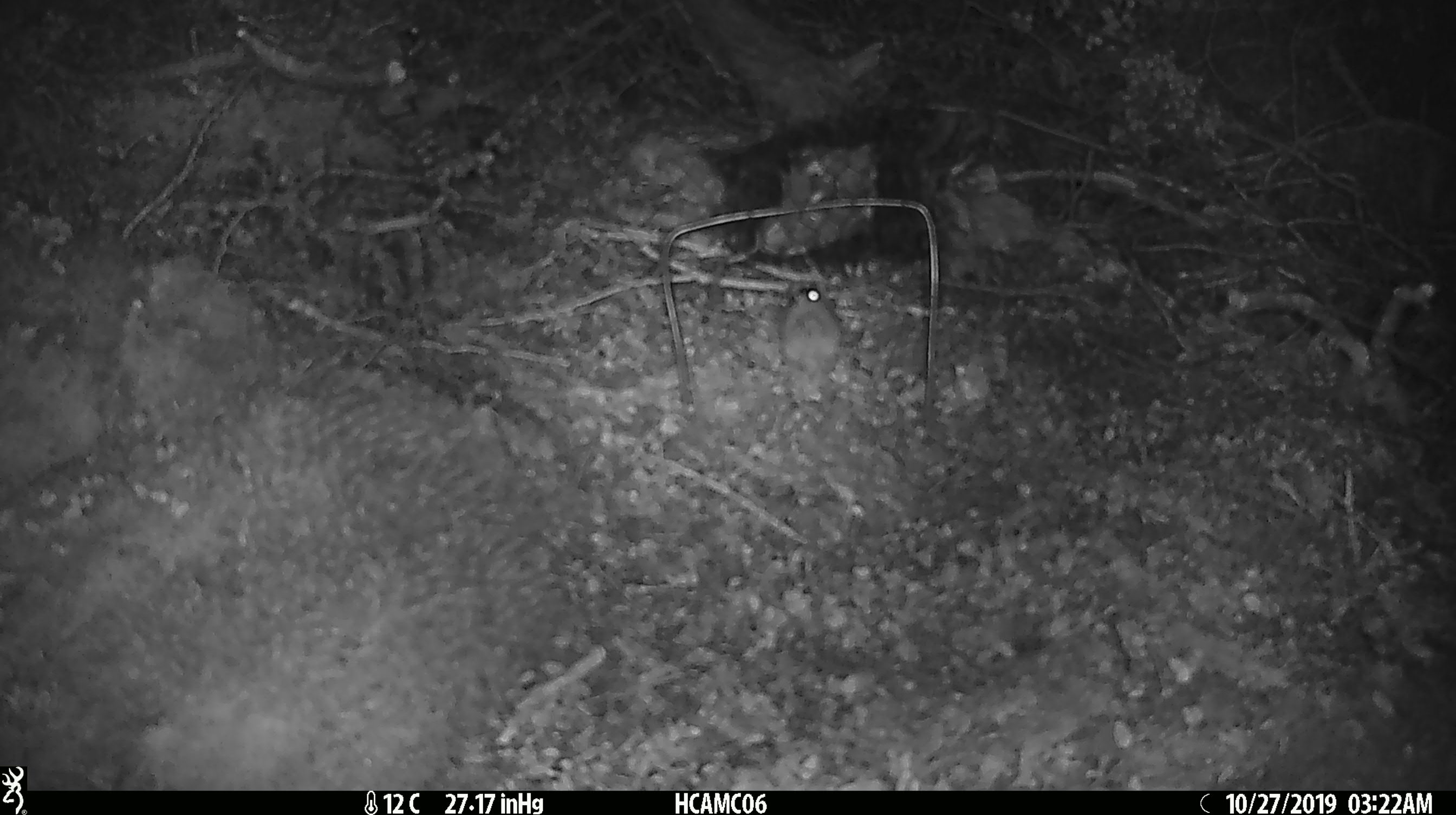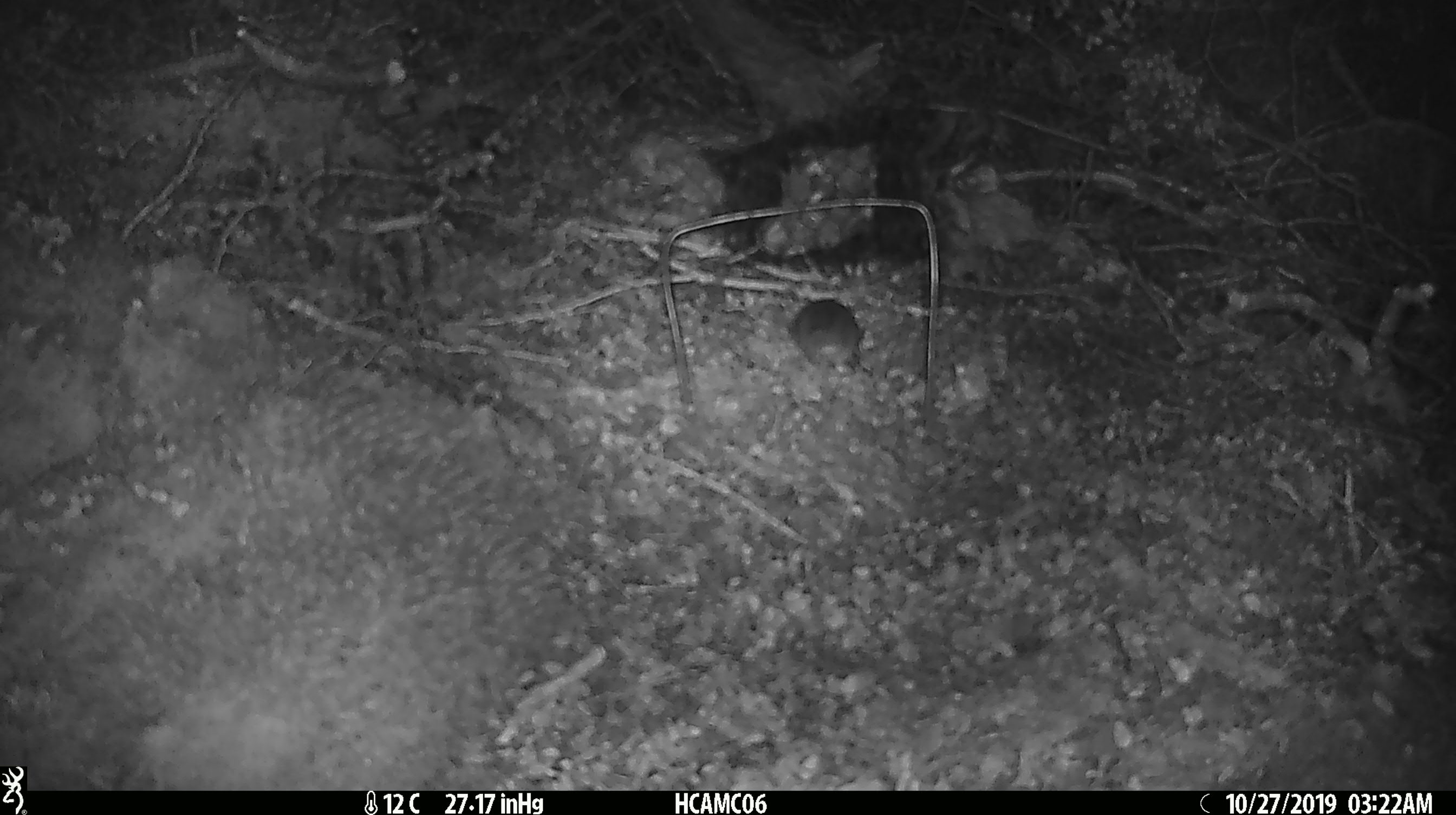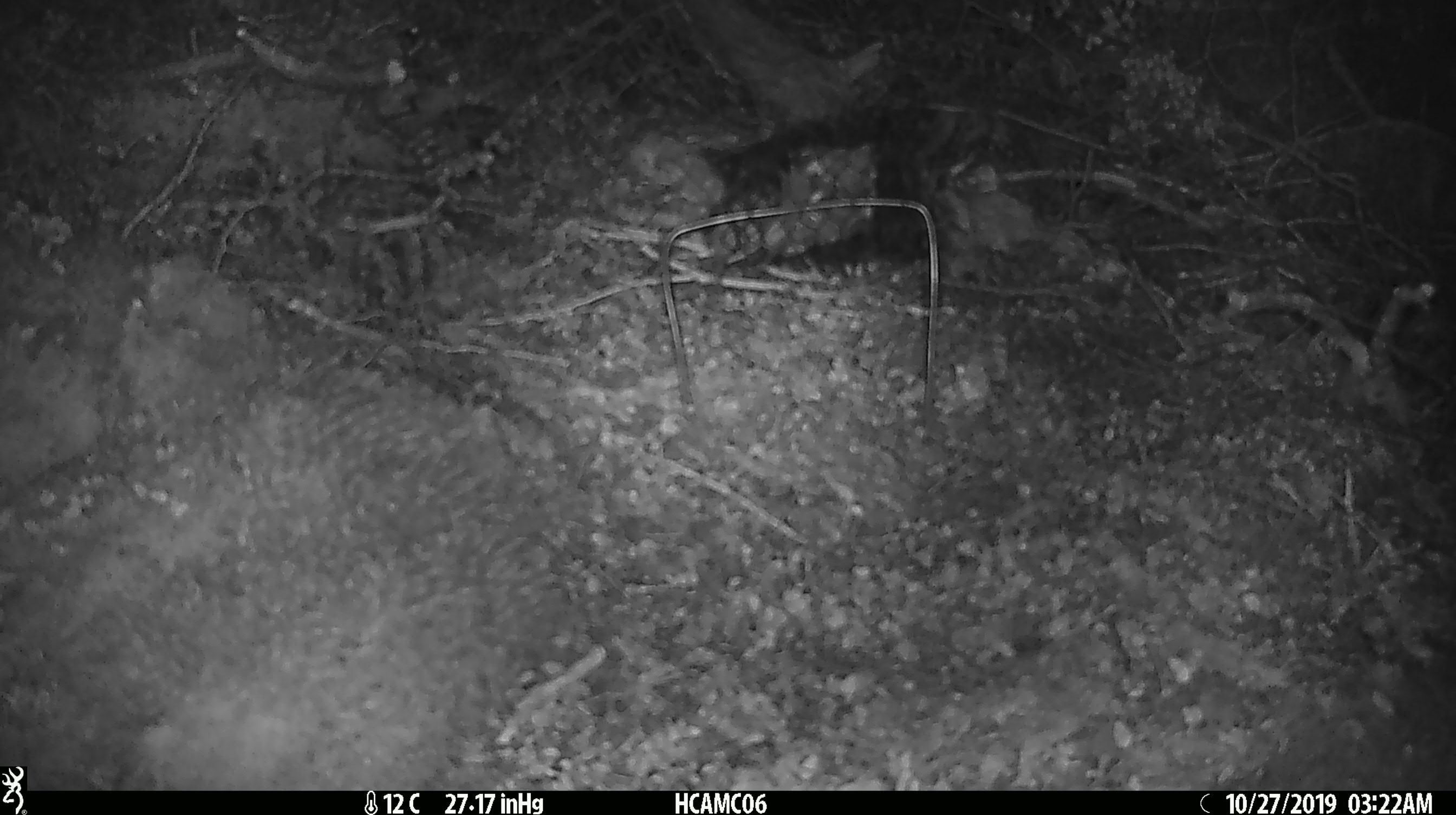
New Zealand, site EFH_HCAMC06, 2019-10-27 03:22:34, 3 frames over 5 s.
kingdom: Animalia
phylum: Chordata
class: Mammalia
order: Rodentia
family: Muridae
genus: Mus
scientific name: Mus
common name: mouse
Mouse (Mus).